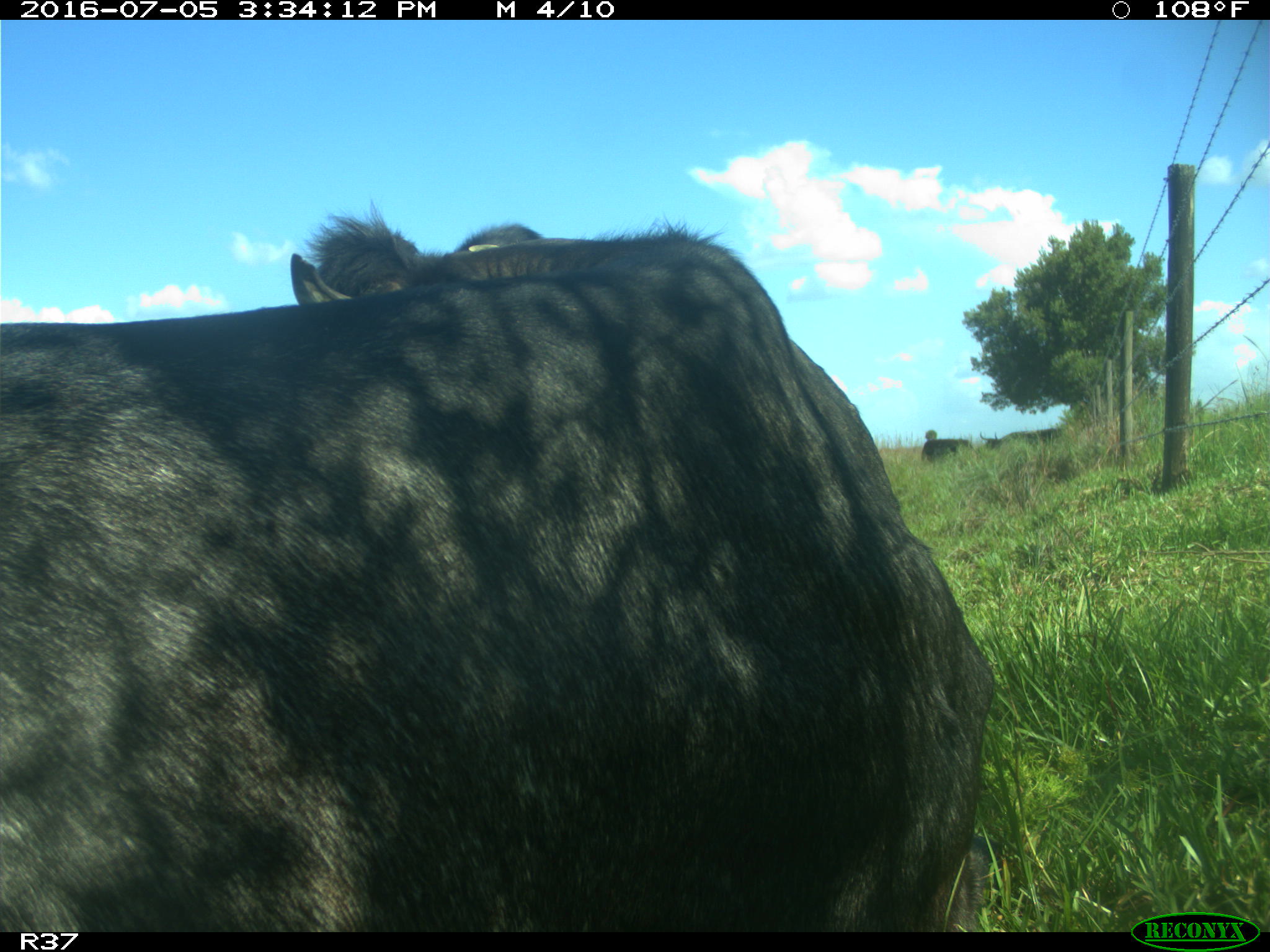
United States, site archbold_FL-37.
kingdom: Animalia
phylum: Chordata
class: Mammalia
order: Artiodactyla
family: Bovidae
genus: Bos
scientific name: Bos taurus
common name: domestic cow